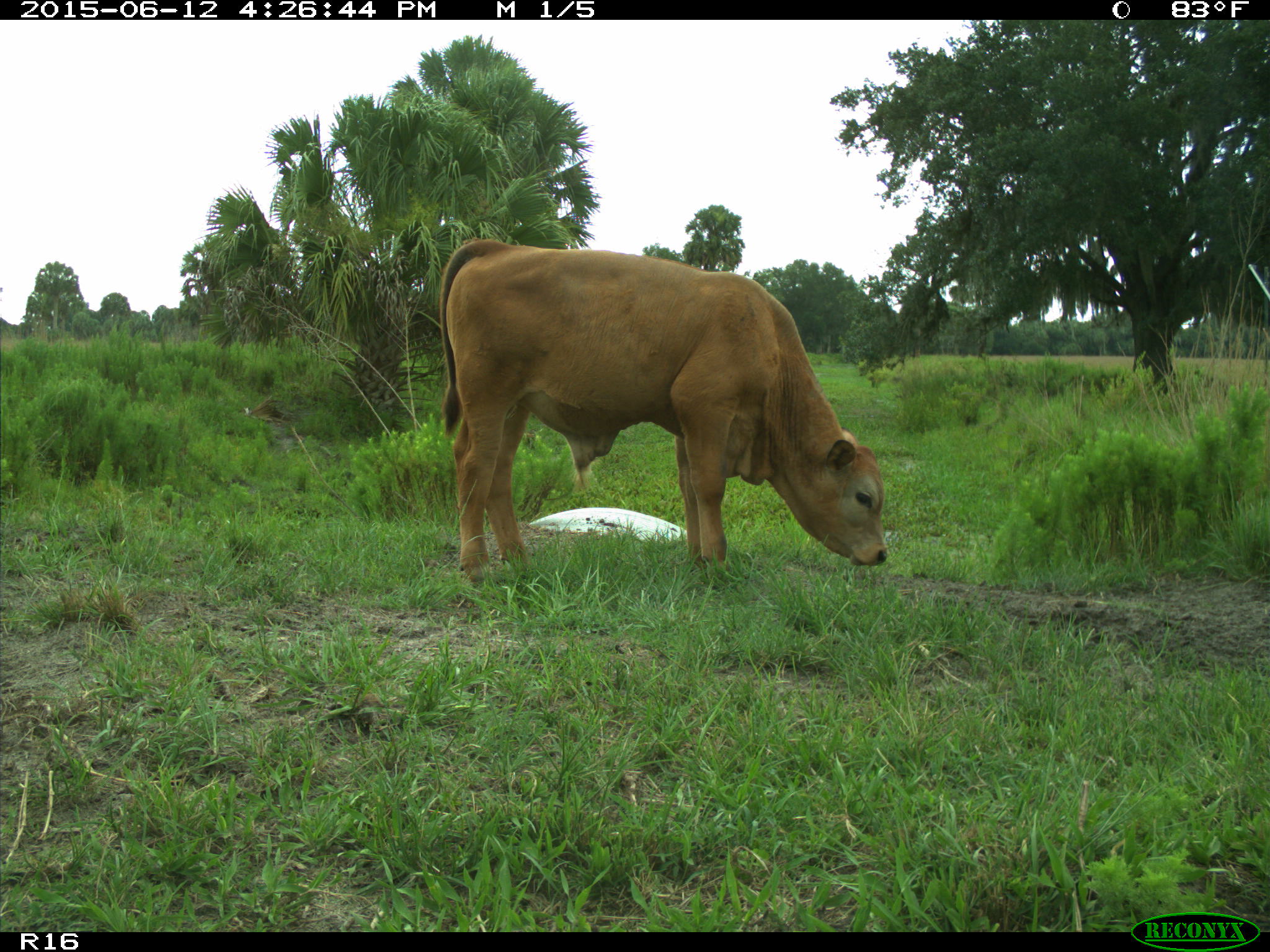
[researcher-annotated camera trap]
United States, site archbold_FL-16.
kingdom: Animalia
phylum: Chordata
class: Mammalia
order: Artiodactyla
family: Bovidae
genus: Bos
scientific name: Bos taurus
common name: domestic cow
Bos taurus (domestic cow).